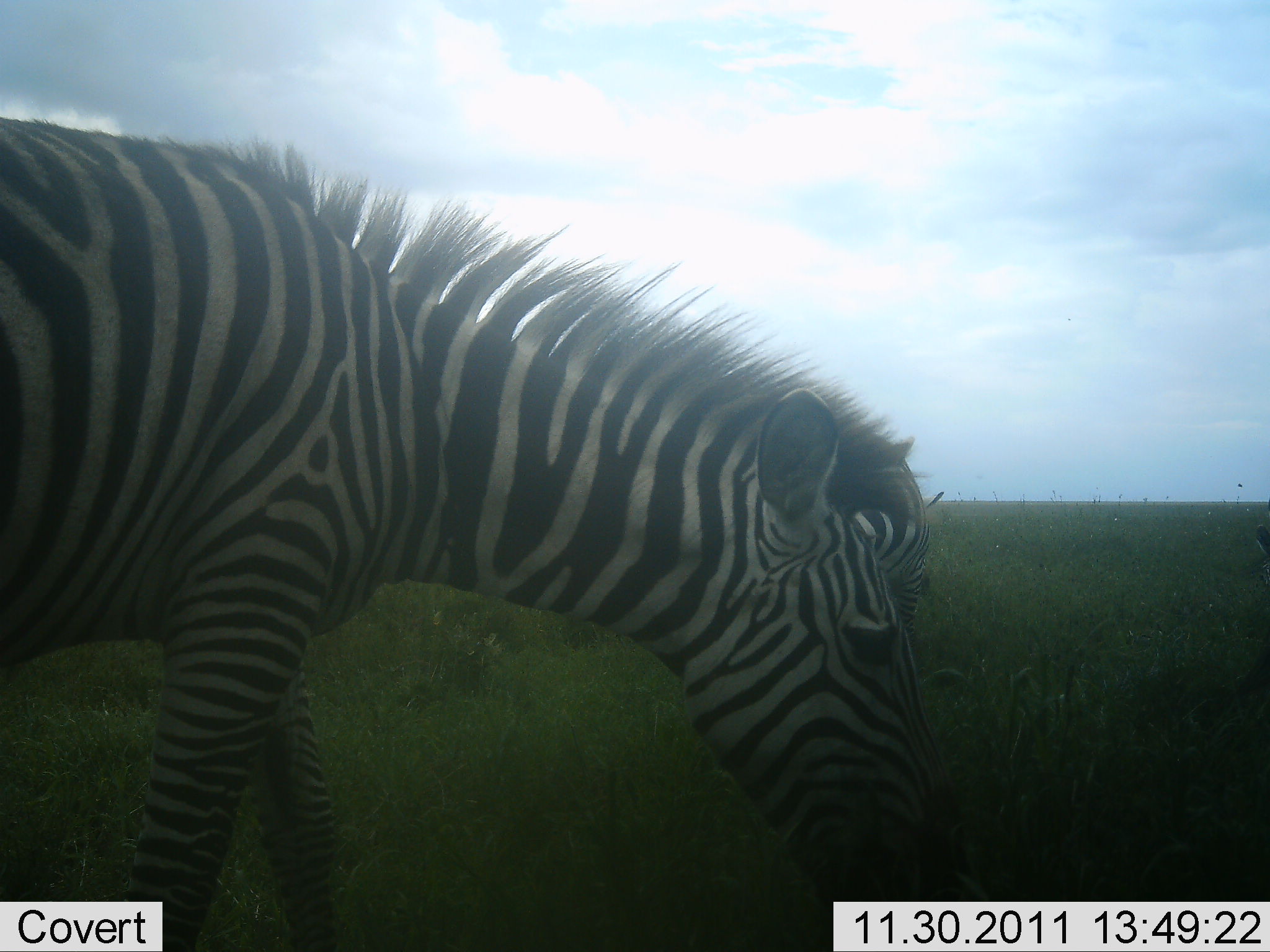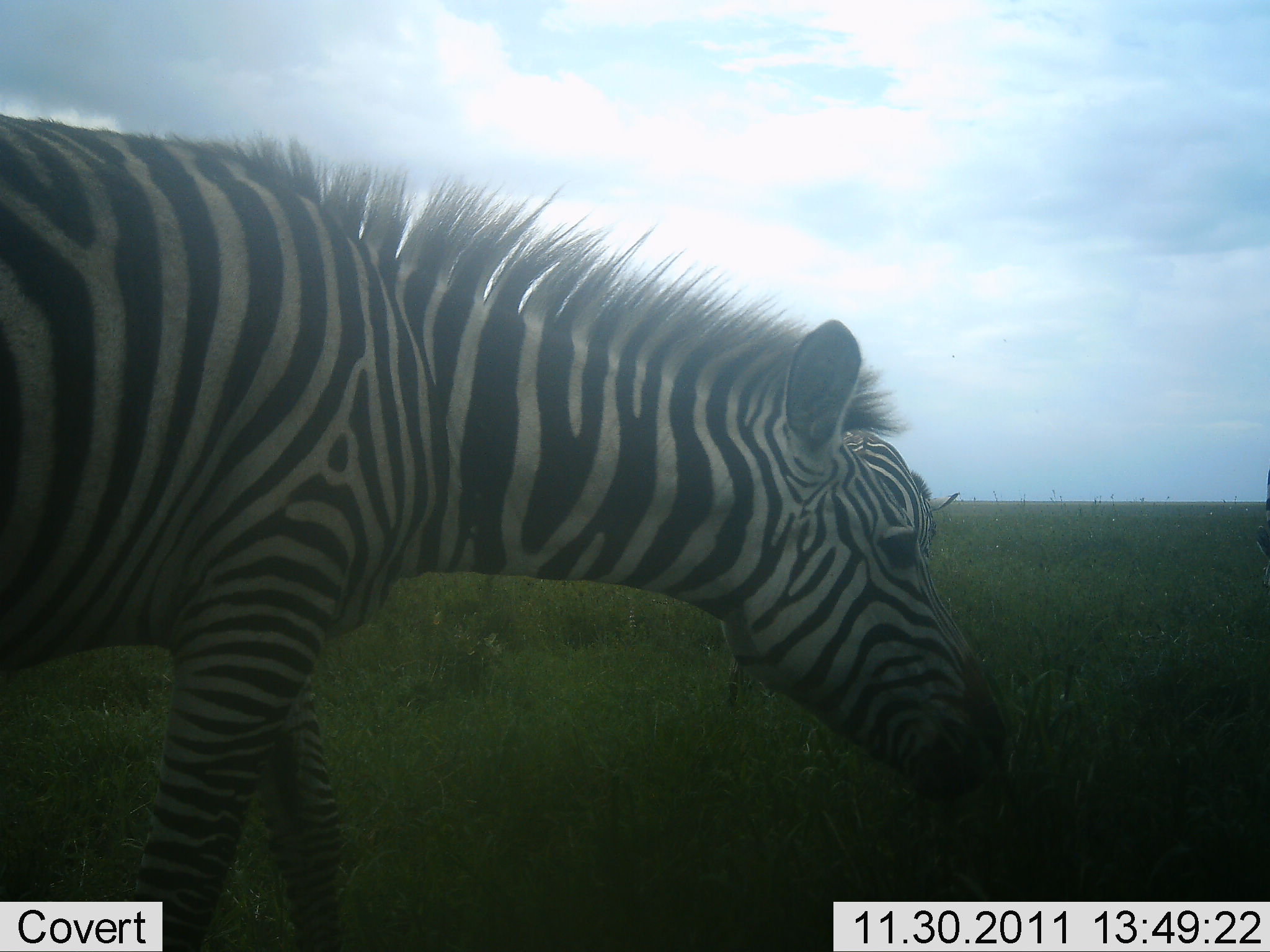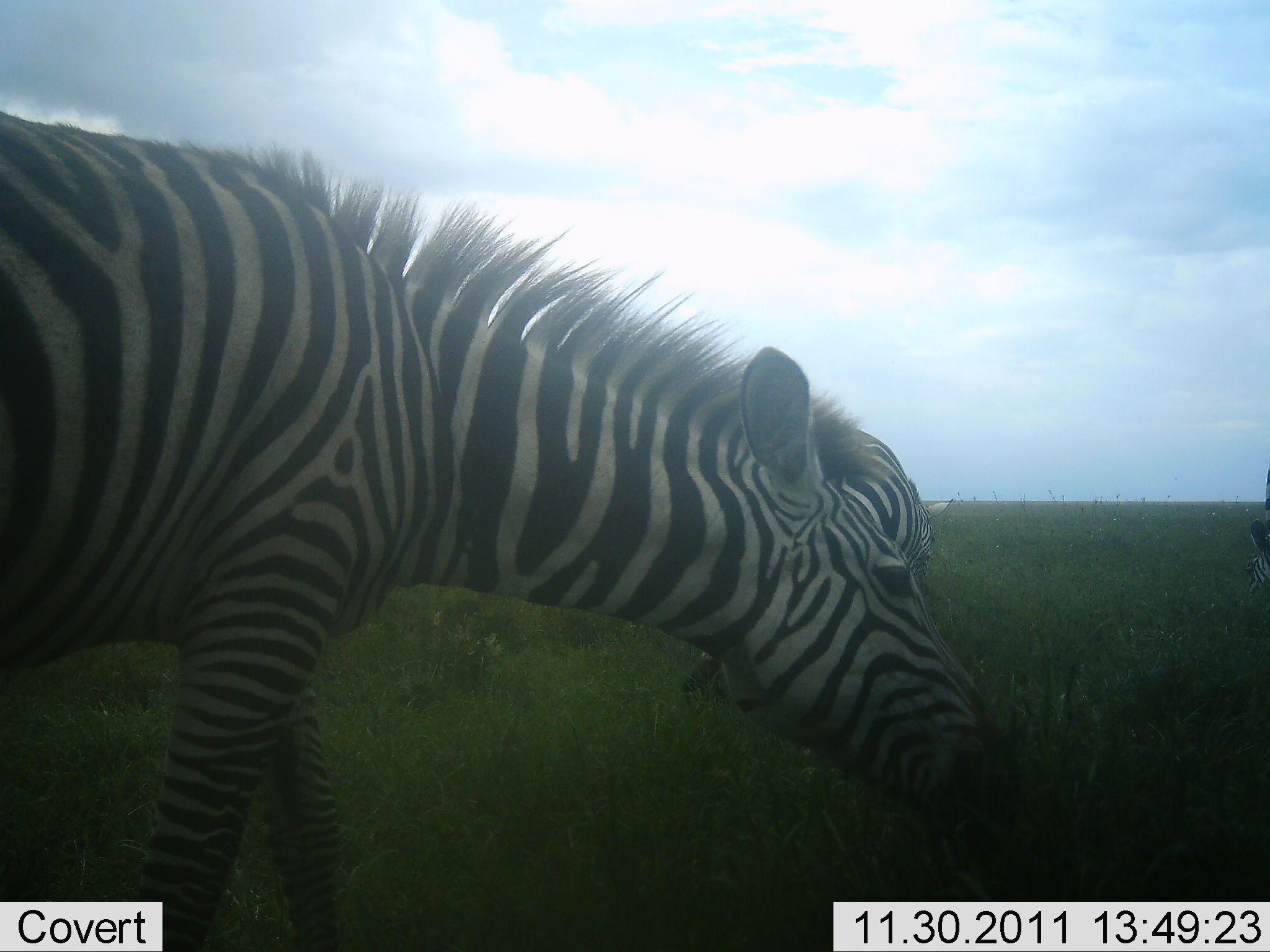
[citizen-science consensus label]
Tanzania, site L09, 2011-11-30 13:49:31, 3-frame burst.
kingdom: Animalia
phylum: Chordata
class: Mammalia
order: Perissodactyla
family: Equidae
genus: Equus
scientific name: Equus quagga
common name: plains zebra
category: zebra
Zebra (plains zebra) (Equus quagga), count 2. Behavior (volunteer vote fractions): standing 36%, resting 0%, moving 0%, interacting 0%. Young present (vote fraction): 0%. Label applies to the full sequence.